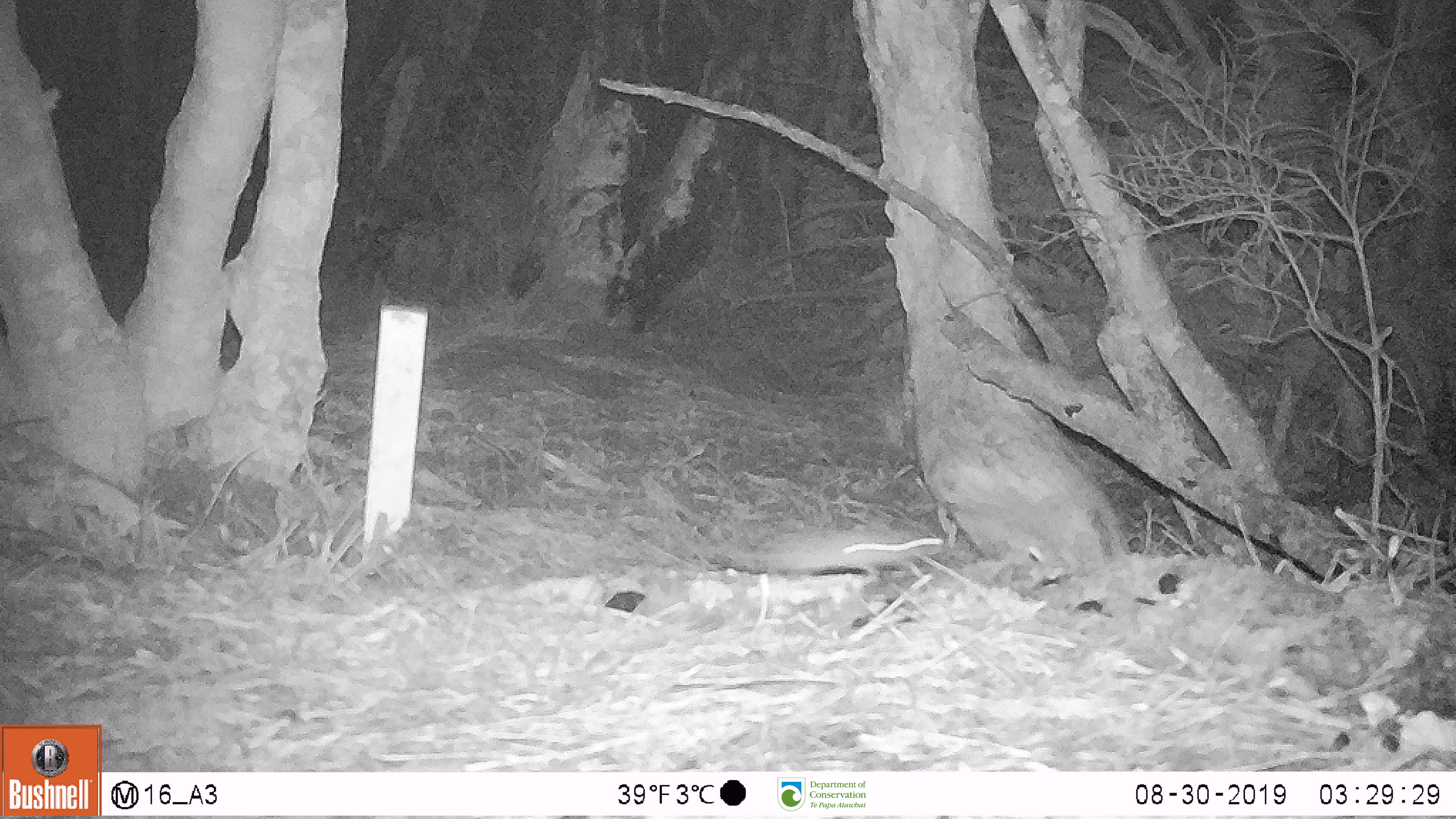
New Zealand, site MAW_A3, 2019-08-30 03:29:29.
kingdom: Animalia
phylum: Chordata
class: Mammalia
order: Rodentia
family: Muridae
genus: Mus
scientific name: Mus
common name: mouse